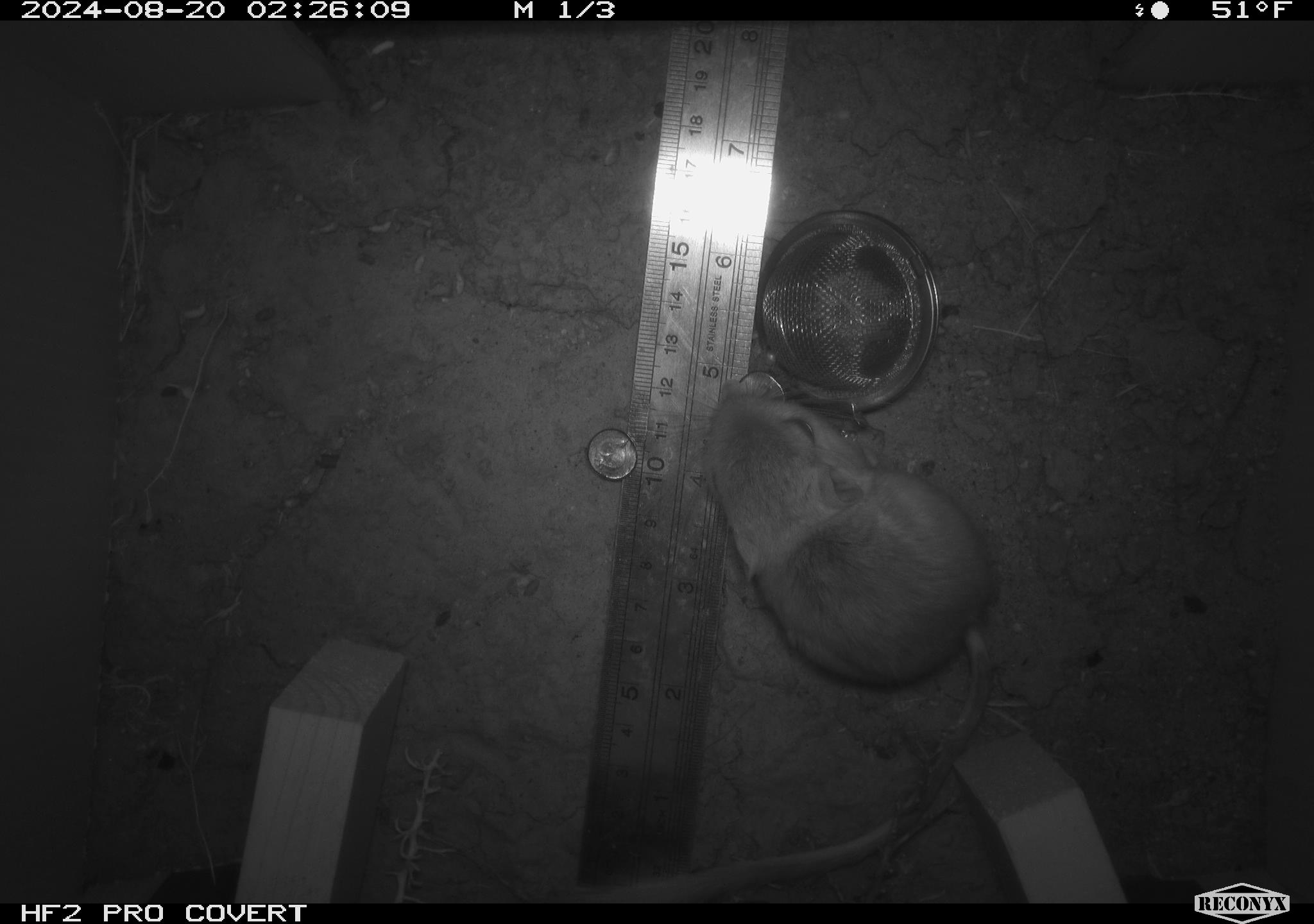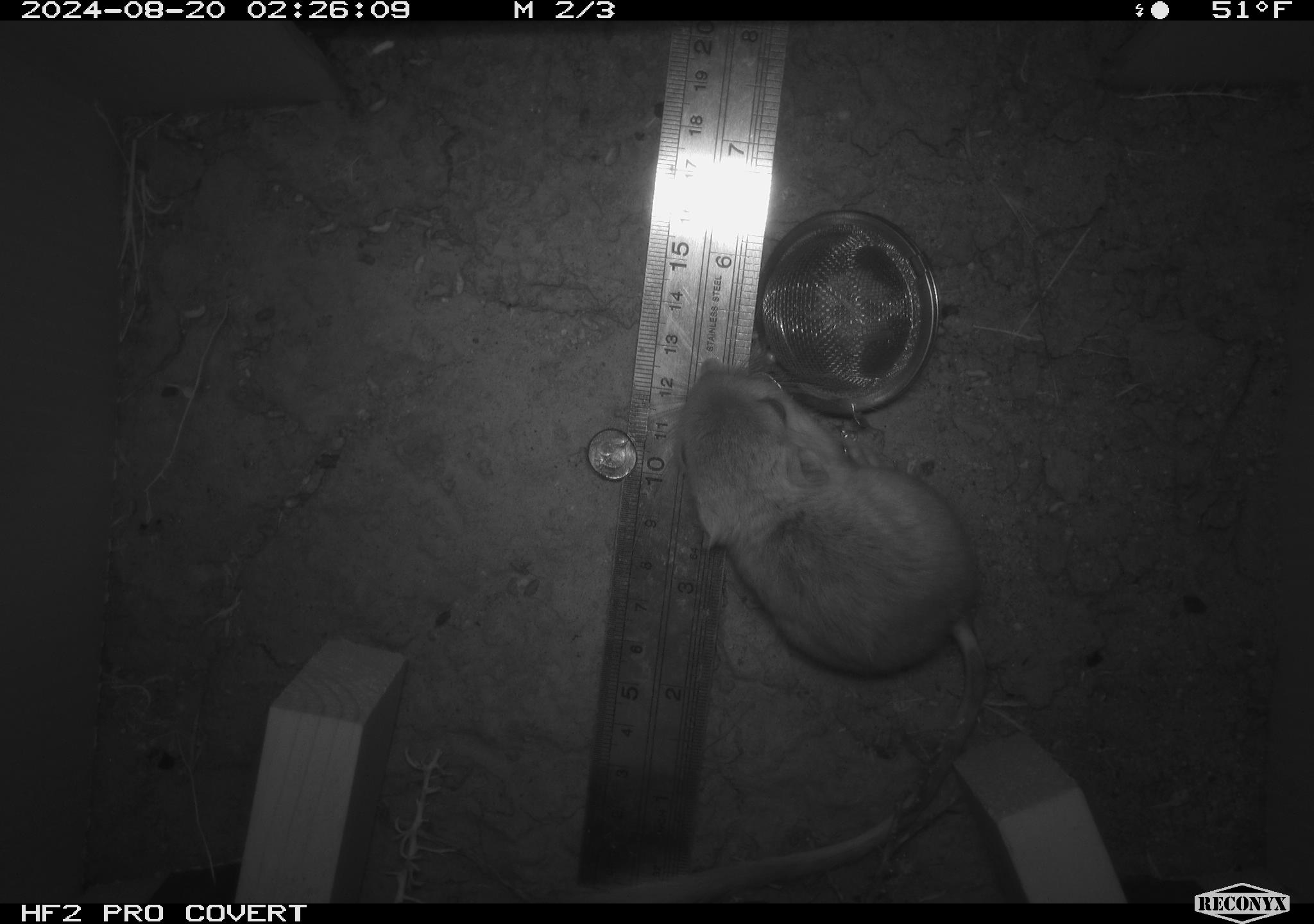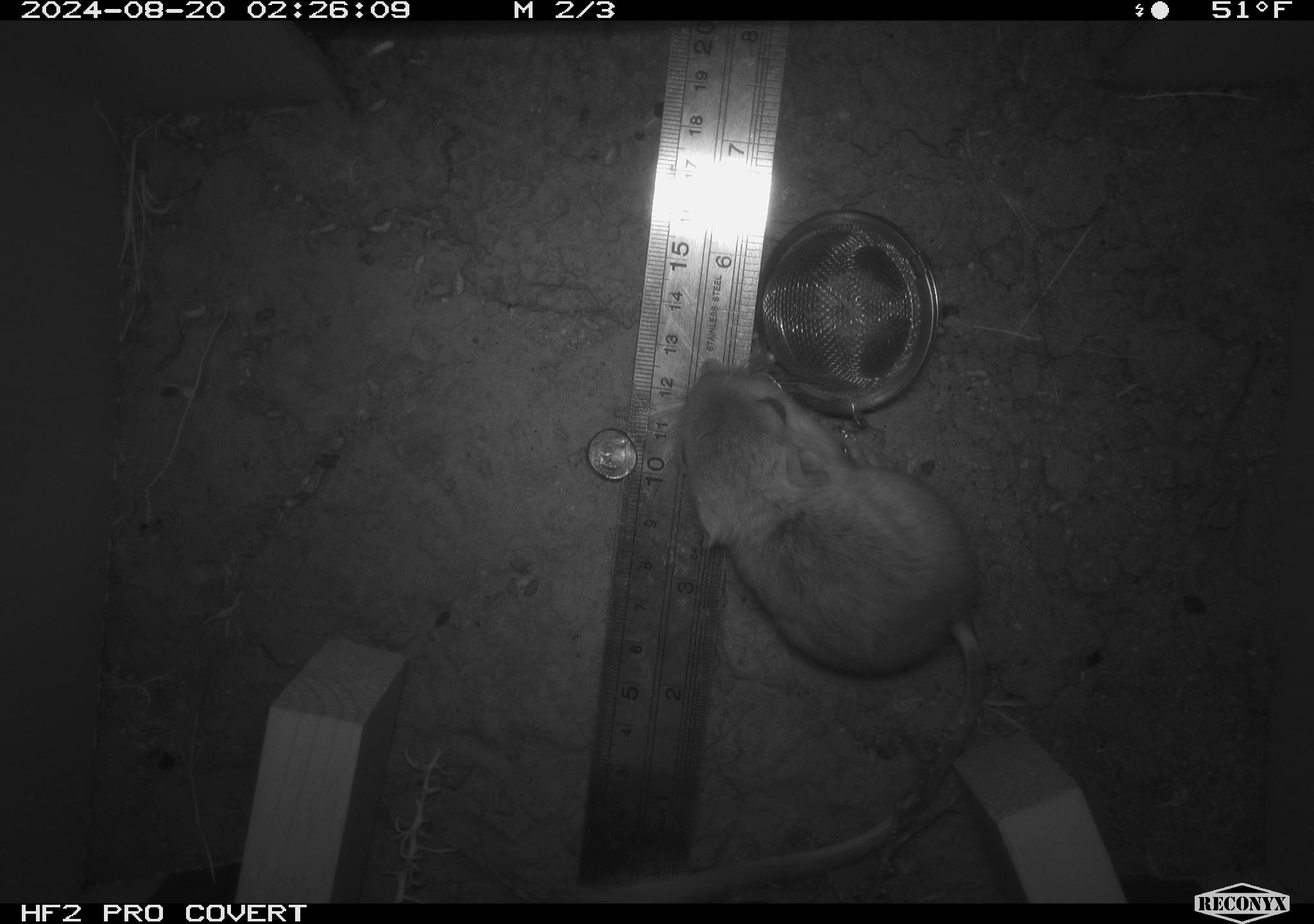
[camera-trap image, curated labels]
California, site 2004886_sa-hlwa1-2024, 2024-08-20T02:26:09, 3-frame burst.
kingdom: Animalia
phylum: Chordata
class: Mammalia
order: Rodentia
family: Heteromyidae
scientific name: Heteromyidae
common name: kangaroo rats and pocket mice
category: heteromyidae family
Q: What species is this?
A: Heteromyidae family (kangaroo rats and pocket mice) (Heteromyidae).